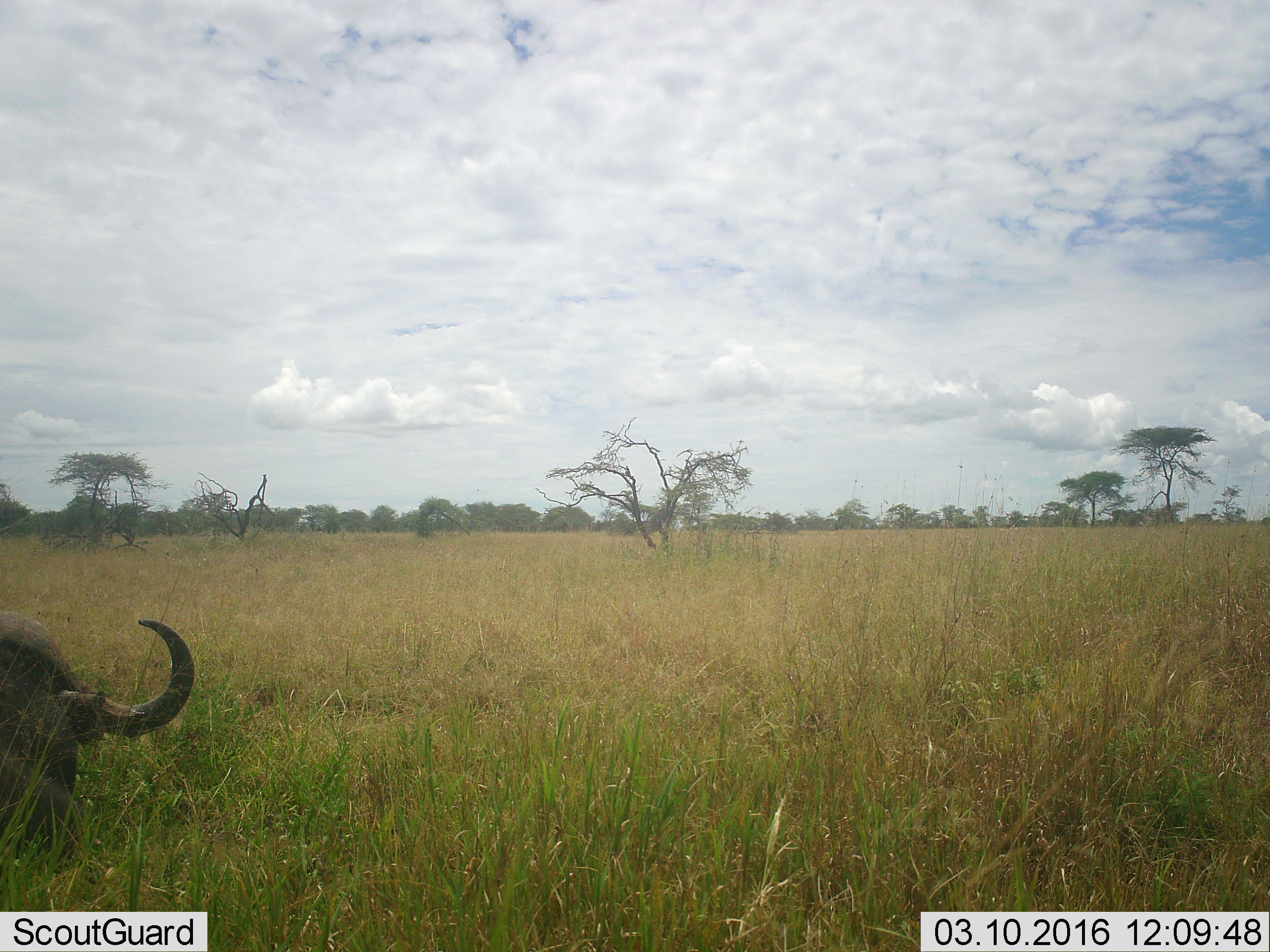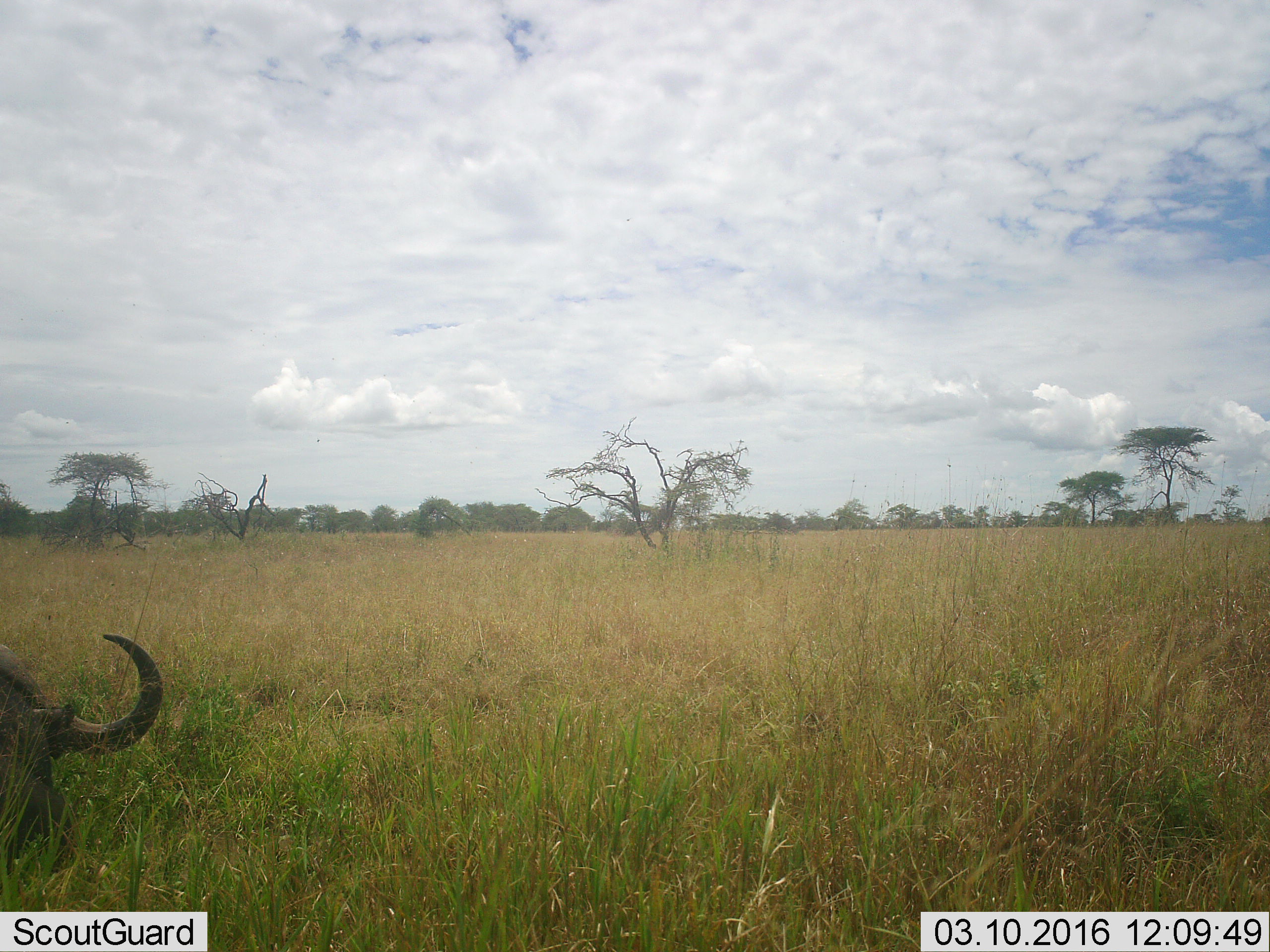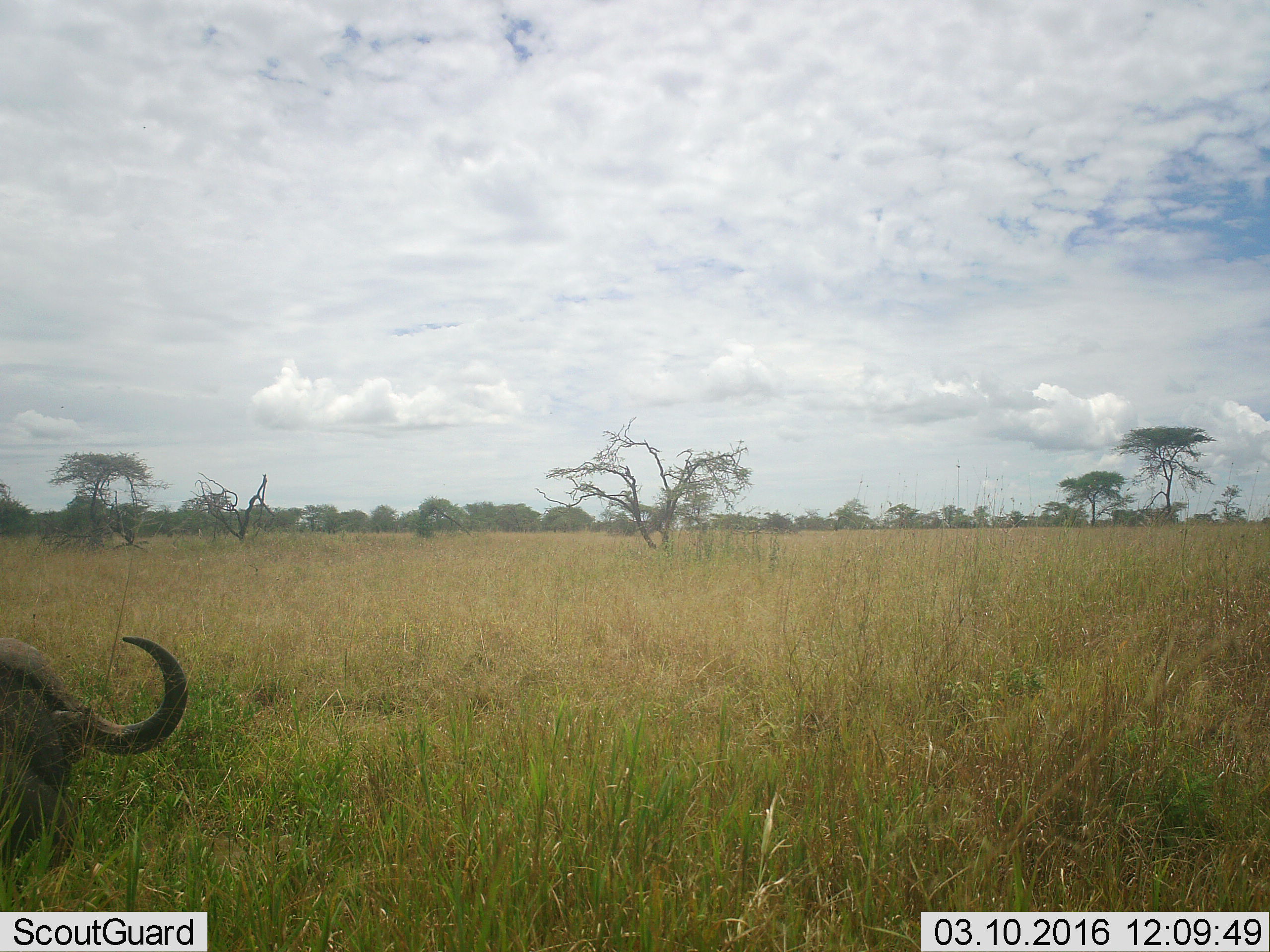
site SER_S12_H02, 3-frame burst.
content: unidentified animal